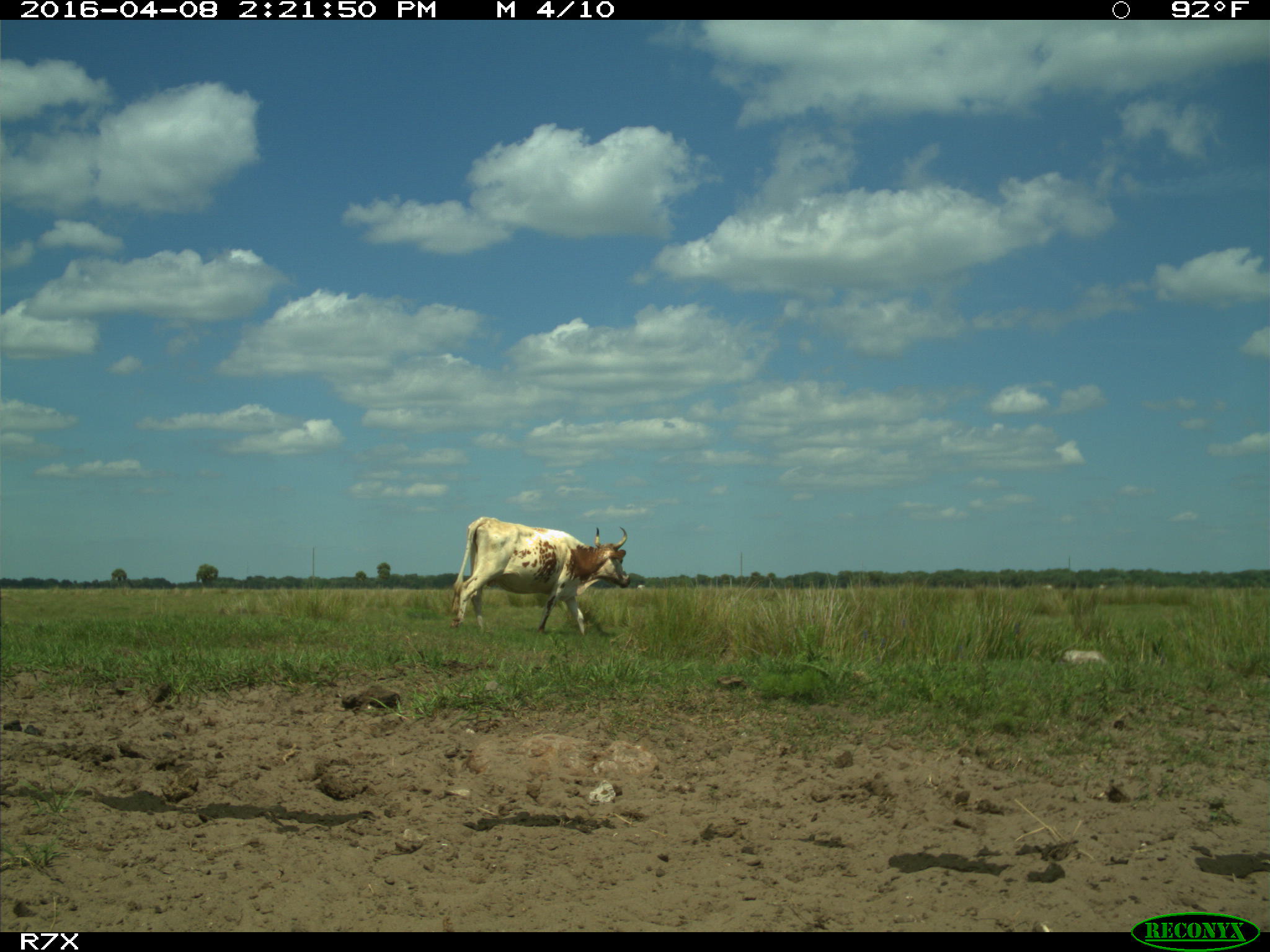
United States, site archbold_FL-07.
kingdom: Animalia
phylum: Chordata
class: Mammalia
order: Artiodactyla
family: Bovidae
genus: Bos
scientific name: Bos taurus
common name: domestic cow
Bos taurus (domestic cow).